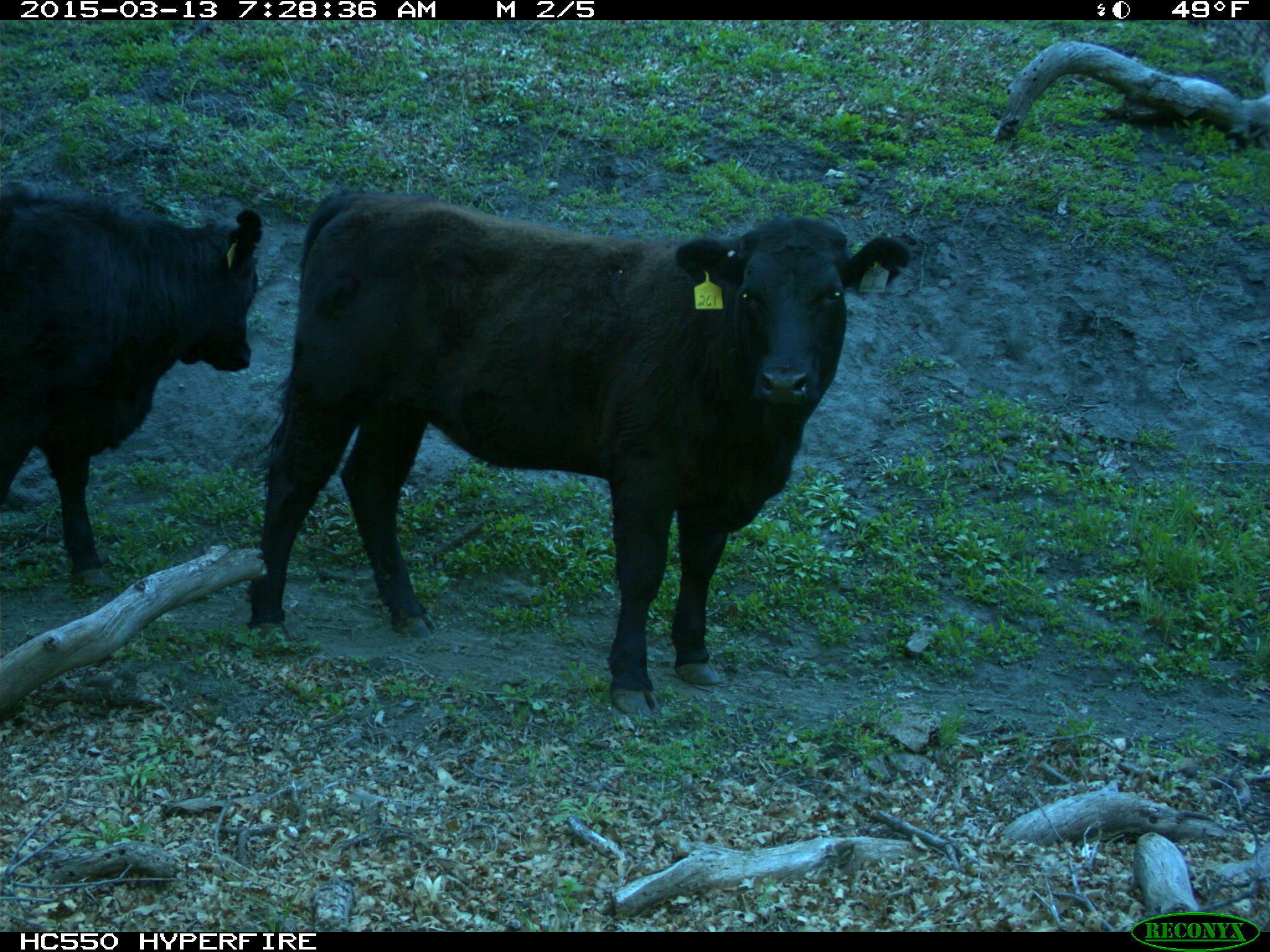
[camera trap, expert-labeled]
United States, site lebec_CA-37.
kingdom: Animalia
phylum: Chordata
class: Mammalia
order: Artiodactyla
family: Bovidae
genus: Bos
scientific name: Bos taurus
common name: domestic cow